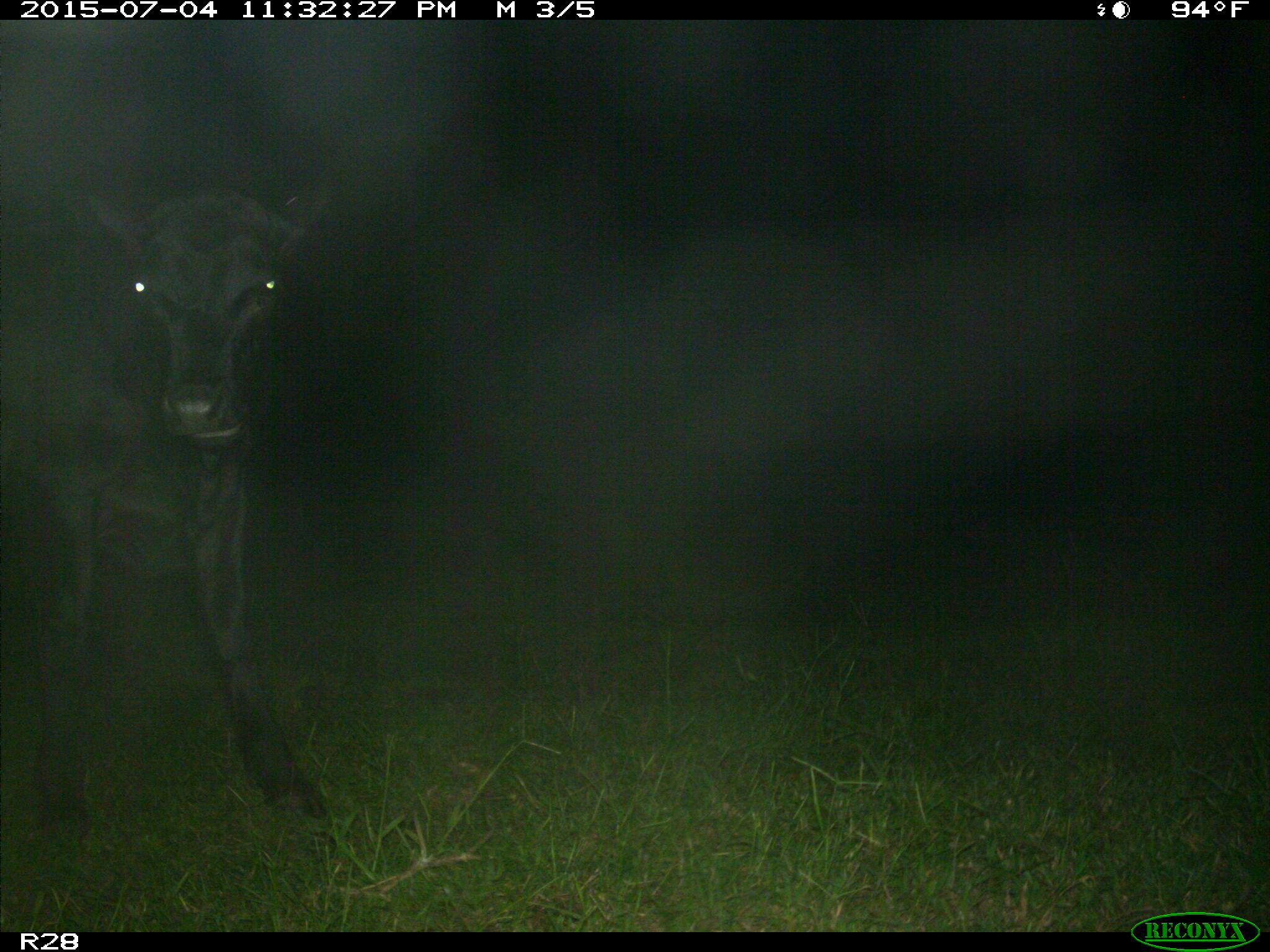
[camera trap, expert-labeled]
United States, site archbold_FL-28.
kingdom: Animalia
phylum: Chordata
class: Mammalia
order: Artiodactyla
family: Bovidae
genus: Bos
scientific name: Bos taurus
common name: domestic cow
Bos taurus (domestic cow).